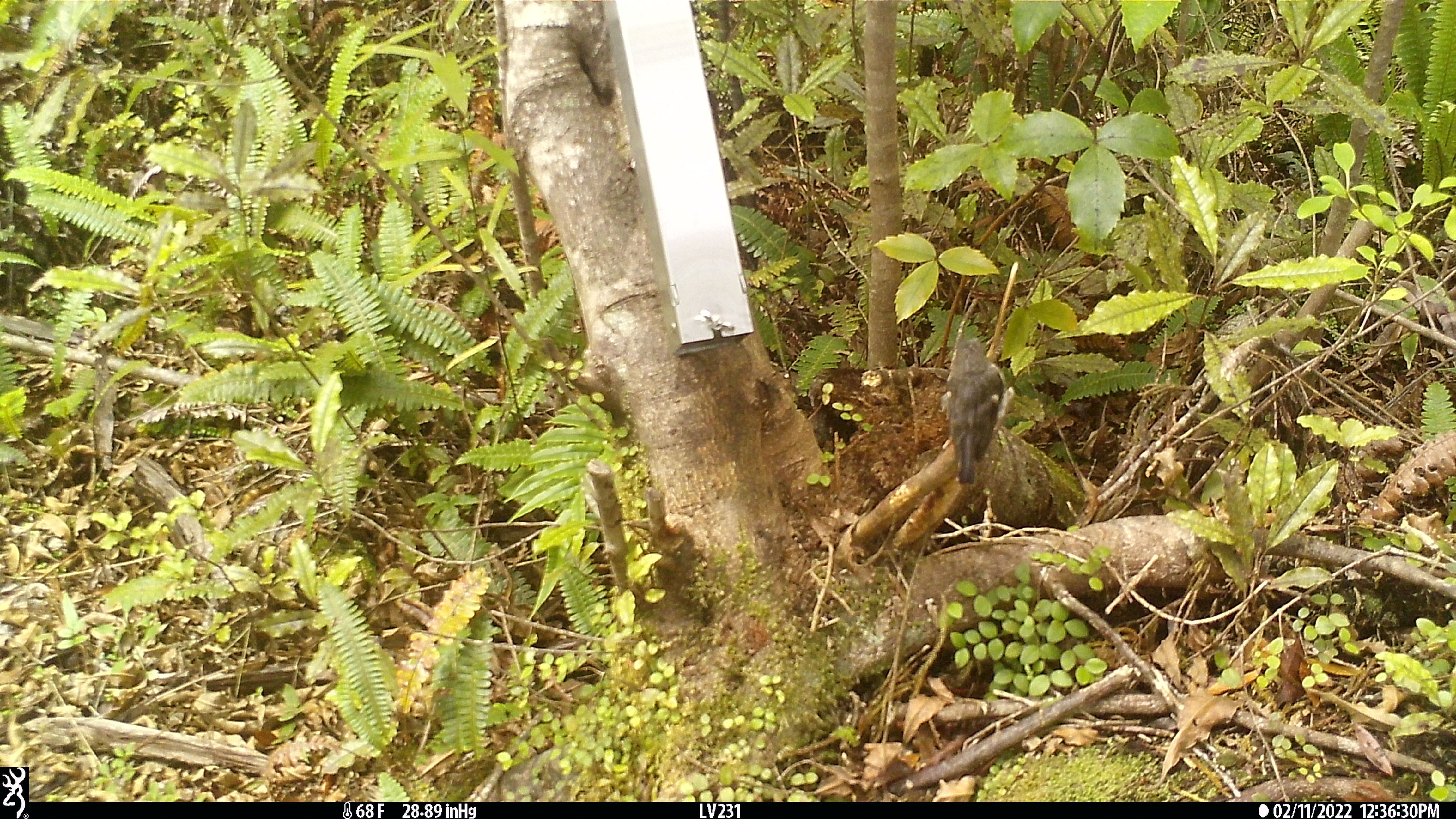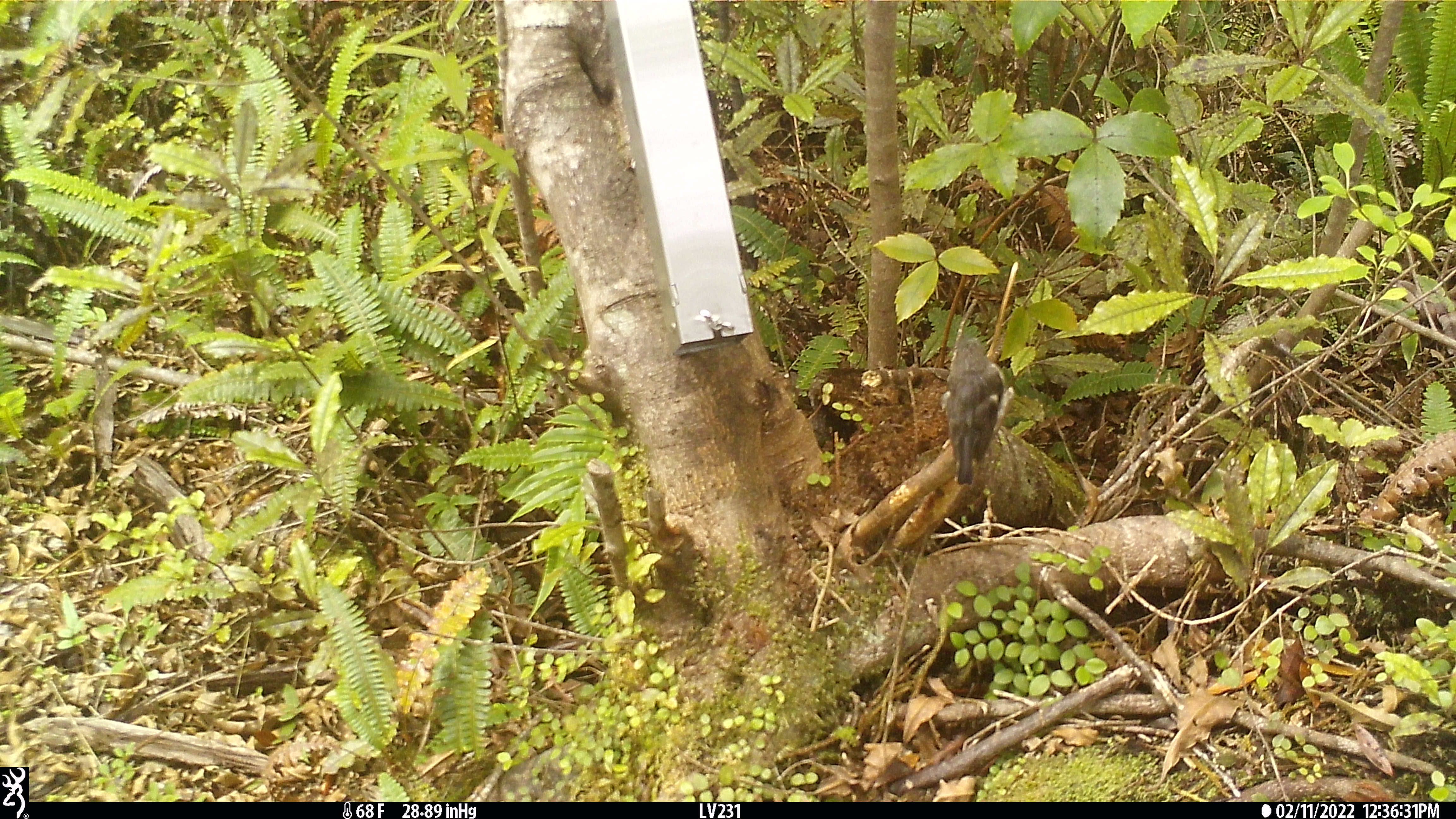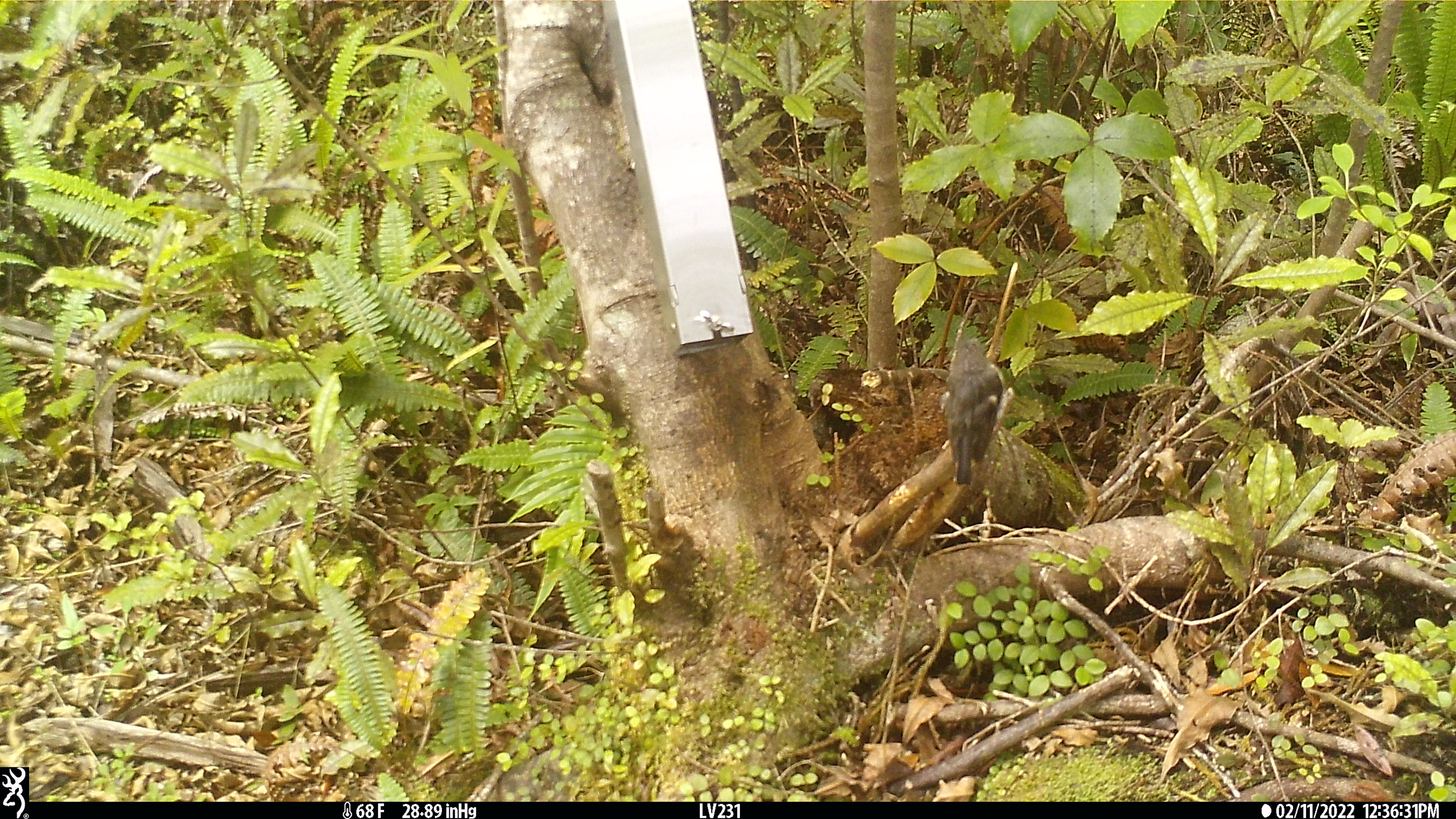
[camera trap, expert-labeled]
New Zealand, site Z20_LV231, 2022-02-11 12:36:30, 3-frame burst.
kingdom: Animalia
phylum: Chordata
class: Aves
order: Passeriformes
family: Petroicidae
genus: Petroica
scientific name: Petroica macrocephala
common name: tomtit